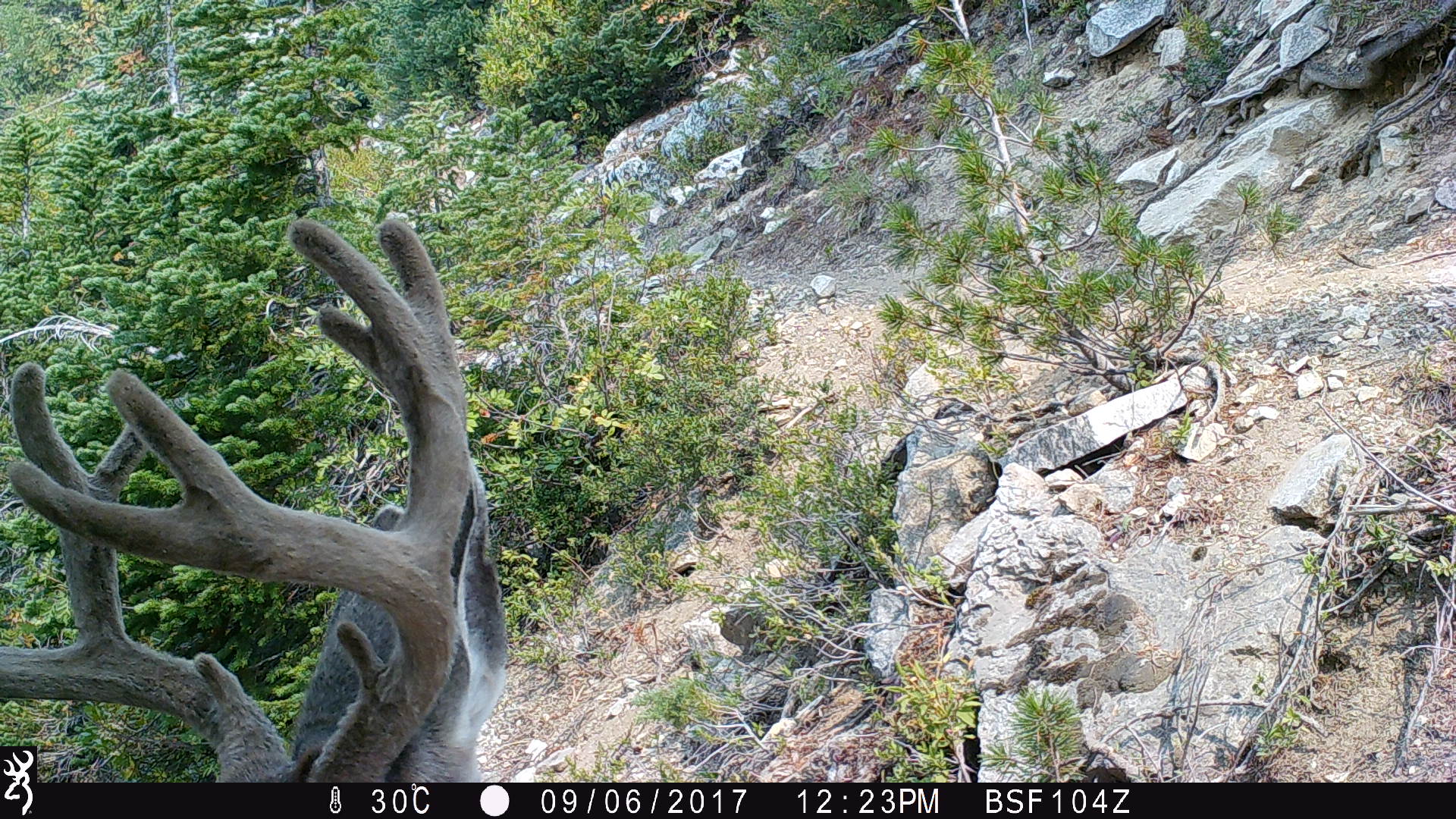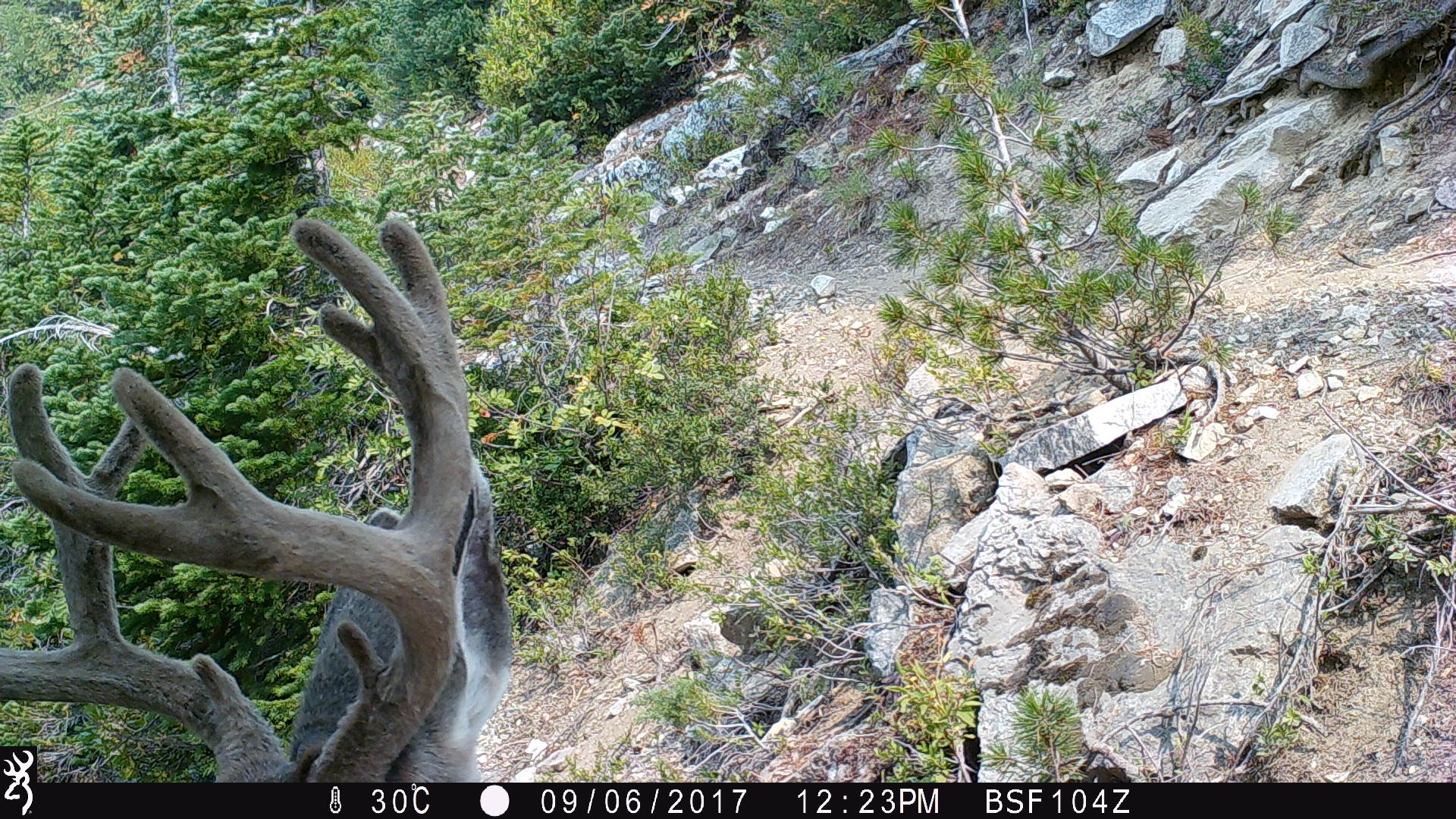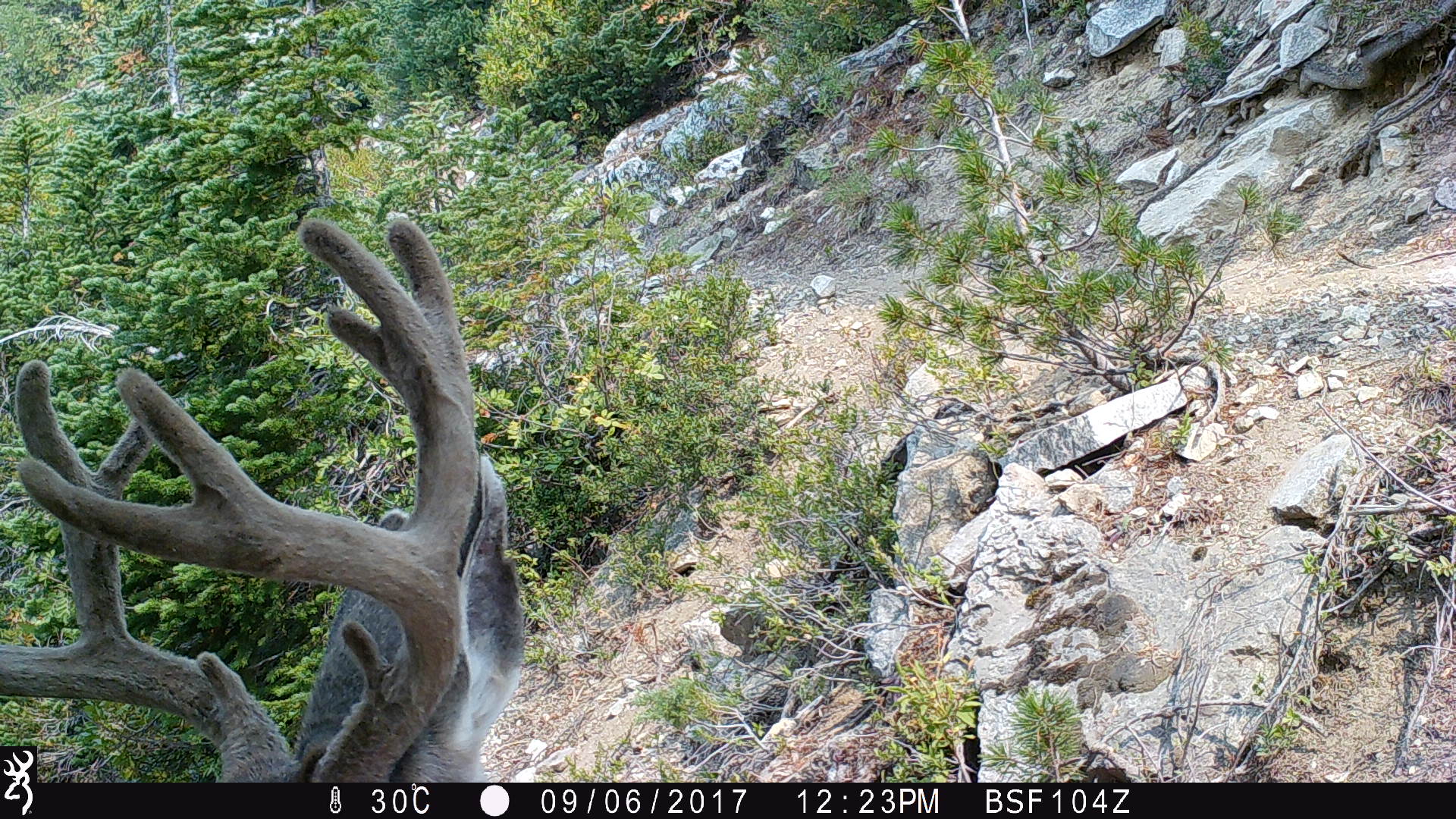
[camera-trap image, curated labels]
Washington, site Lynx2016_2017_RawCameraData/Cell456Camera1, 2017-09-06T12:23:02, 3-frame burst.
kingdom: Animalia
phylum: Chordata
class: Mammalia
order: Artiodactyla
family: Cervidae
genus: Odocoileus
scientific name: Odocoileus hemionus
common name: mule deer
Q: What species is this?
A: Odocoileus hemionus (mule deer).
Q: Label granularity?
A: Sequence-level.